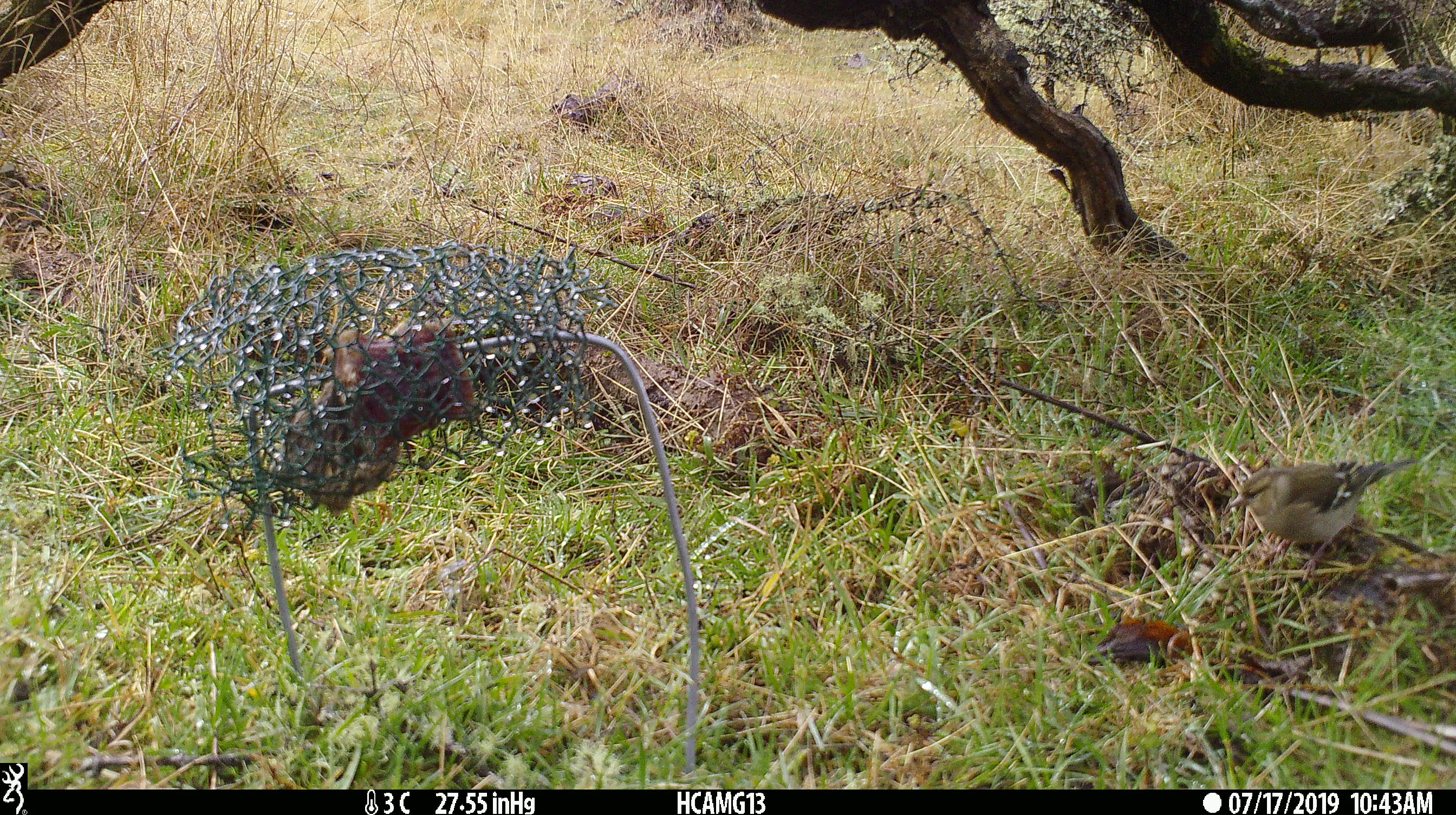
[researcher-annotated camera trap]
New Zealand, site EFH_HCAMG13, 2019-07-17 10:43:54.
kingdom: Animalia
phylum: Chordata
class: Aves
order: Passeriformes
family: Fringillidae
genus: Fringilla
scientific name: Fringilla coelebs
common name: common chaffinch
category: chaffinch